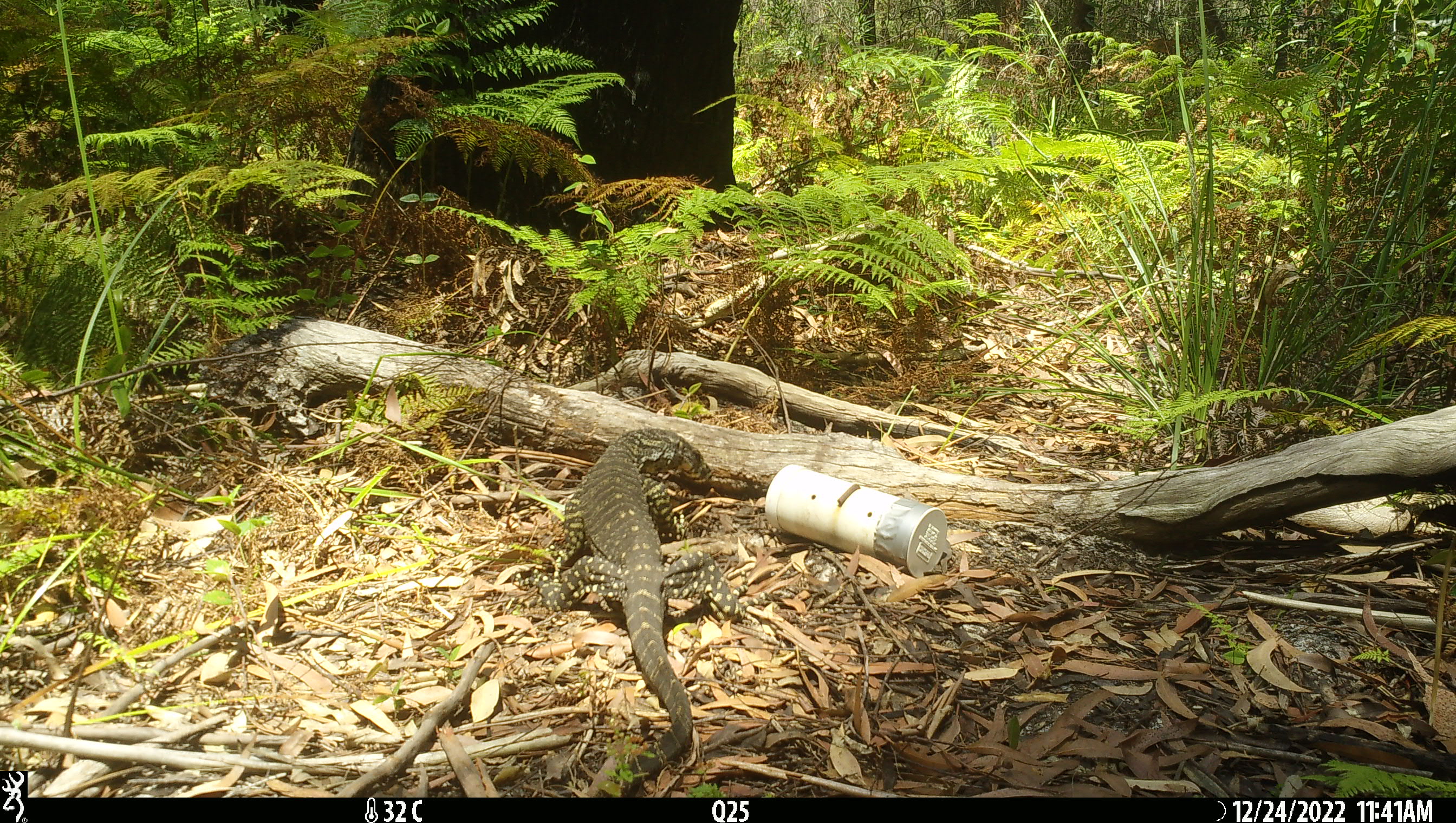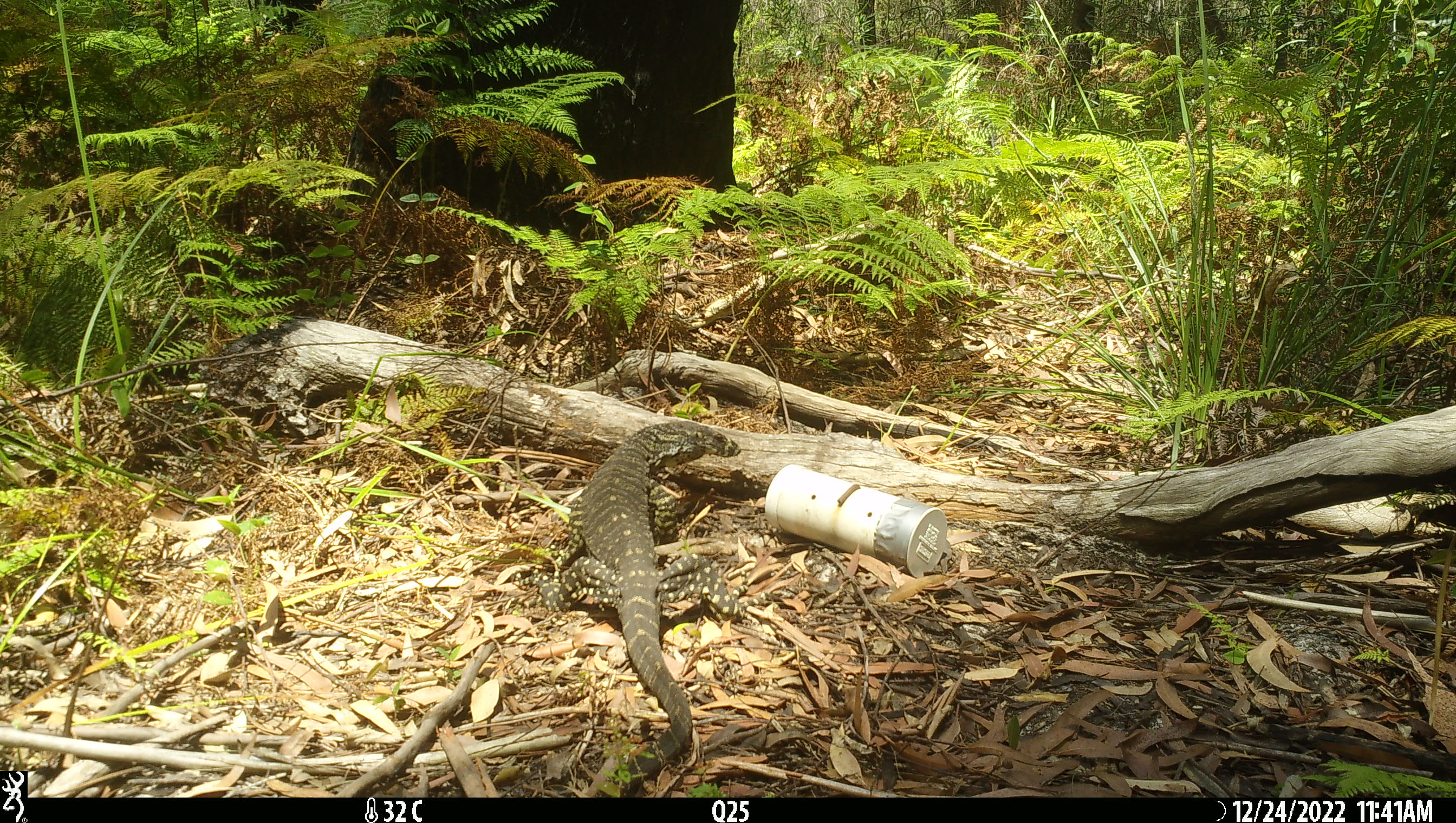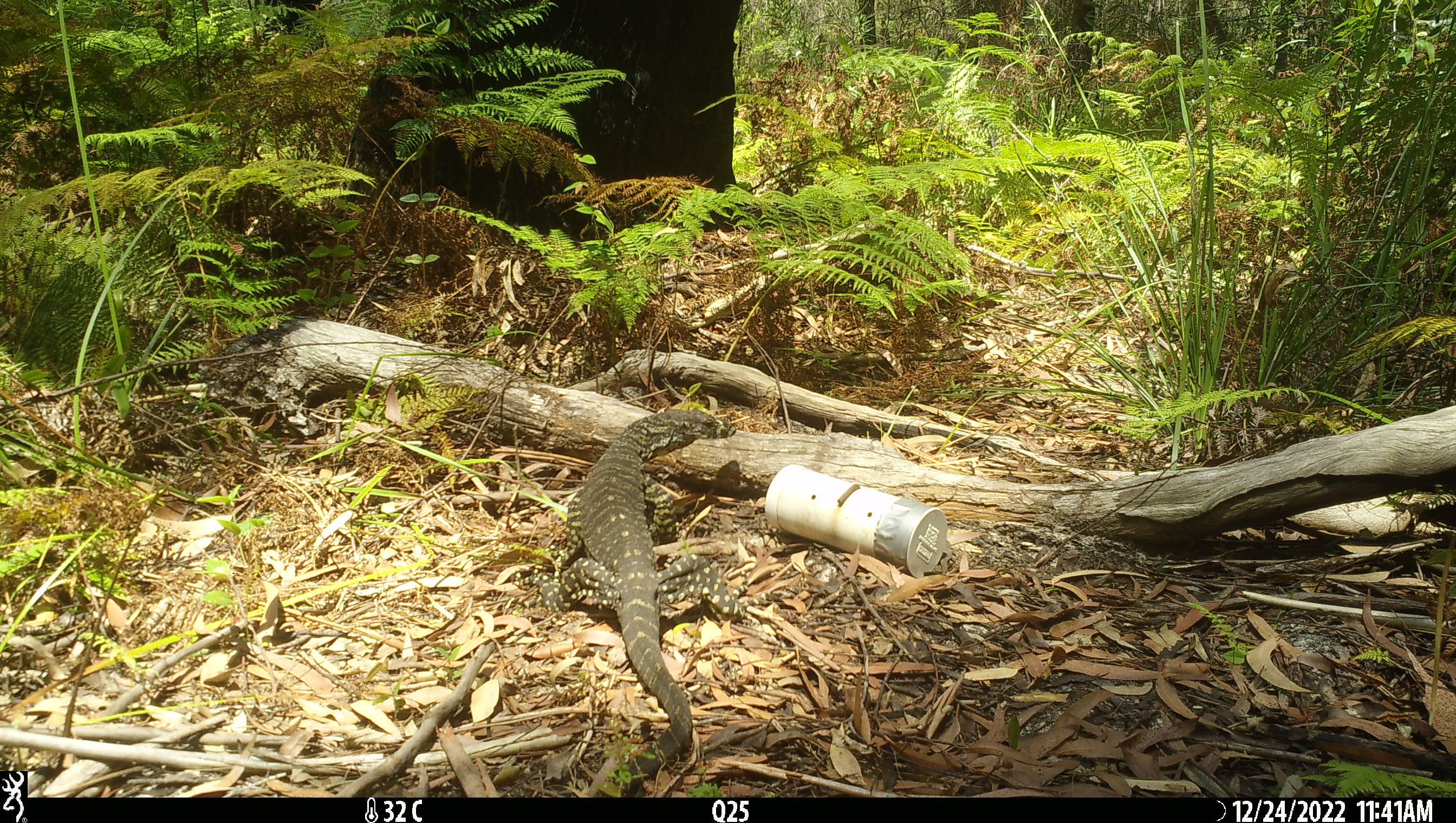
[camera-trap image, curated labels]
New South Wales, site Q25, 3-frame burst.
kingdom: Animalia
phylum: Chordata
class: Reptilia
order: Squamata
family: Varanidae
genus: Varanus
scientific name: Varanus varius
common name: lace monitor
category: goanna